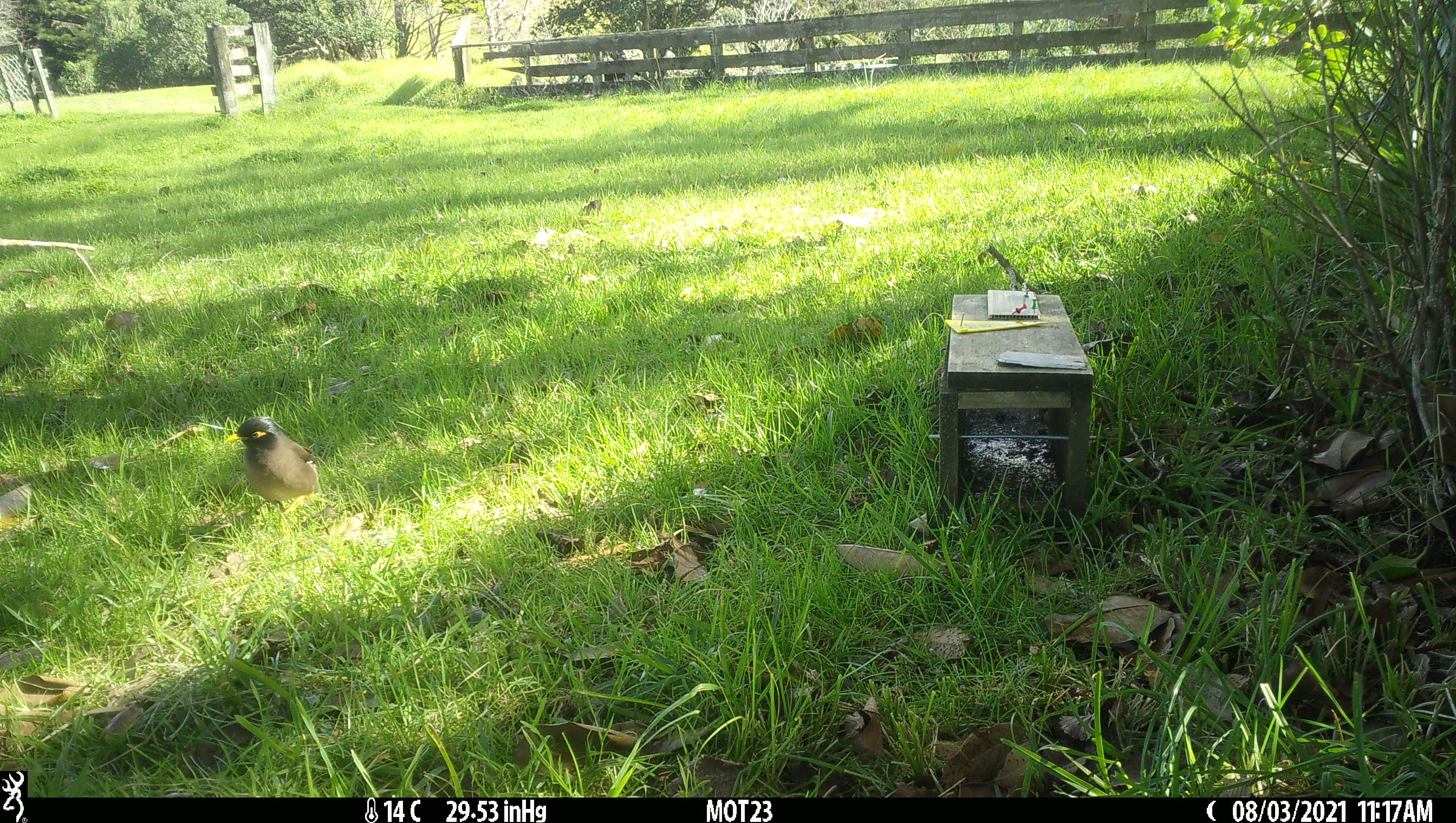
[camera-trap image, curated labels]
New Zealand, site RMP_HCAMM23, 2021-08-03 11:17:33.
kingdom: Animalia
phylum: Chordata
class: Aves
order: Passeriformes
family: Sturnidae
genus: Acridotheres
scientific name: Acridotheres tristis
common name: common myna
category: myna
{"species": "myna (common myna) (Acridotheres tristis)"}